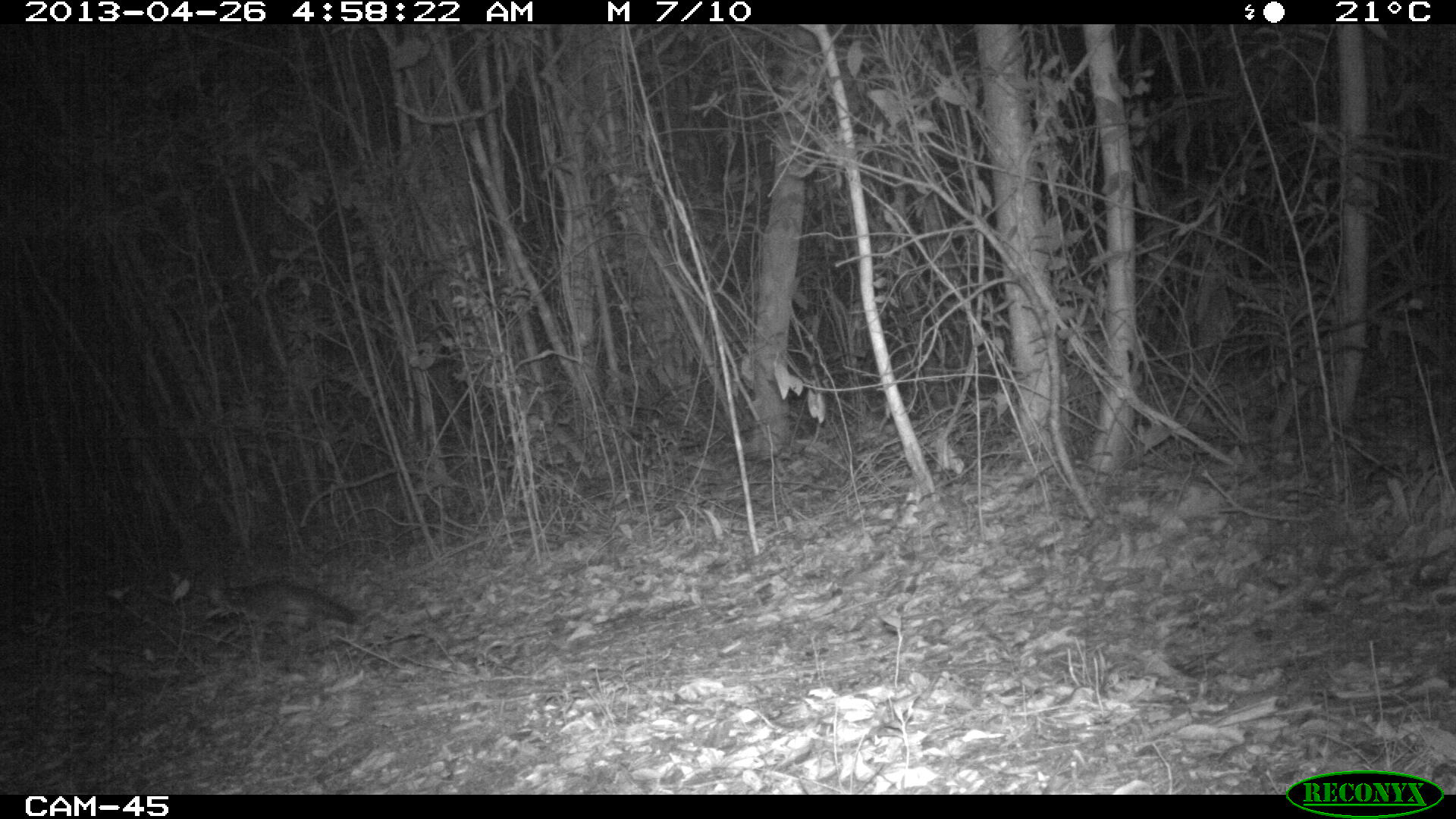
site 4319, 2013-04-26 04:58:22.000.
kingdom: Animalia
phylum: Chordata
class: Mammalia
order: Carnivora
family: Canidae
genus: Urocyon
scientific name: Urocyon cinereoargenteus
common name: gray fox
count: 1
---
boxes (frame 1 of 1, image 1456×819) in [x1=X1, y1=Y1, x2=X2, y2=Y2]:
urocyon cinereoargenteus: [x1=219, y1=578, x2=356, y2=646]